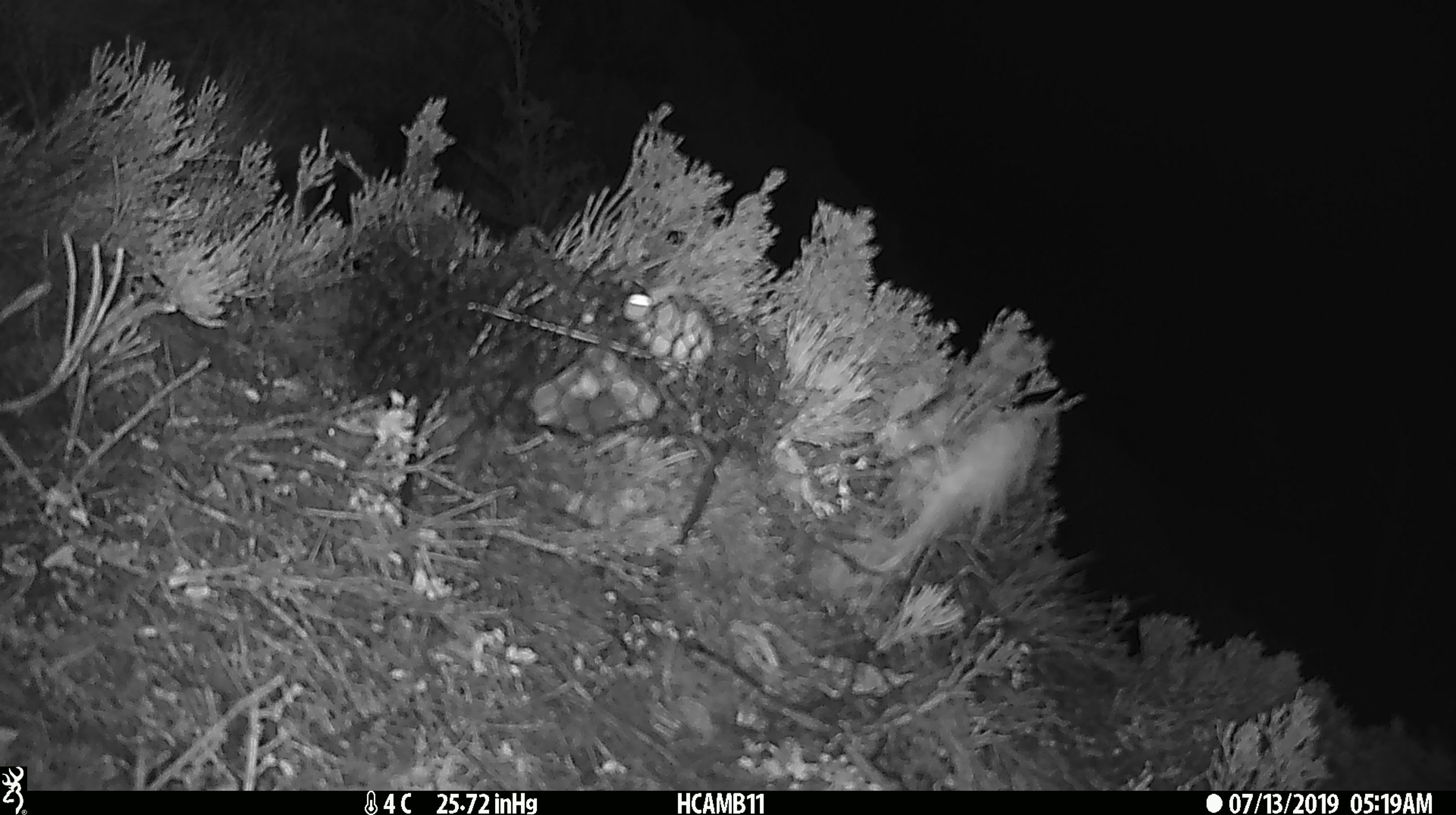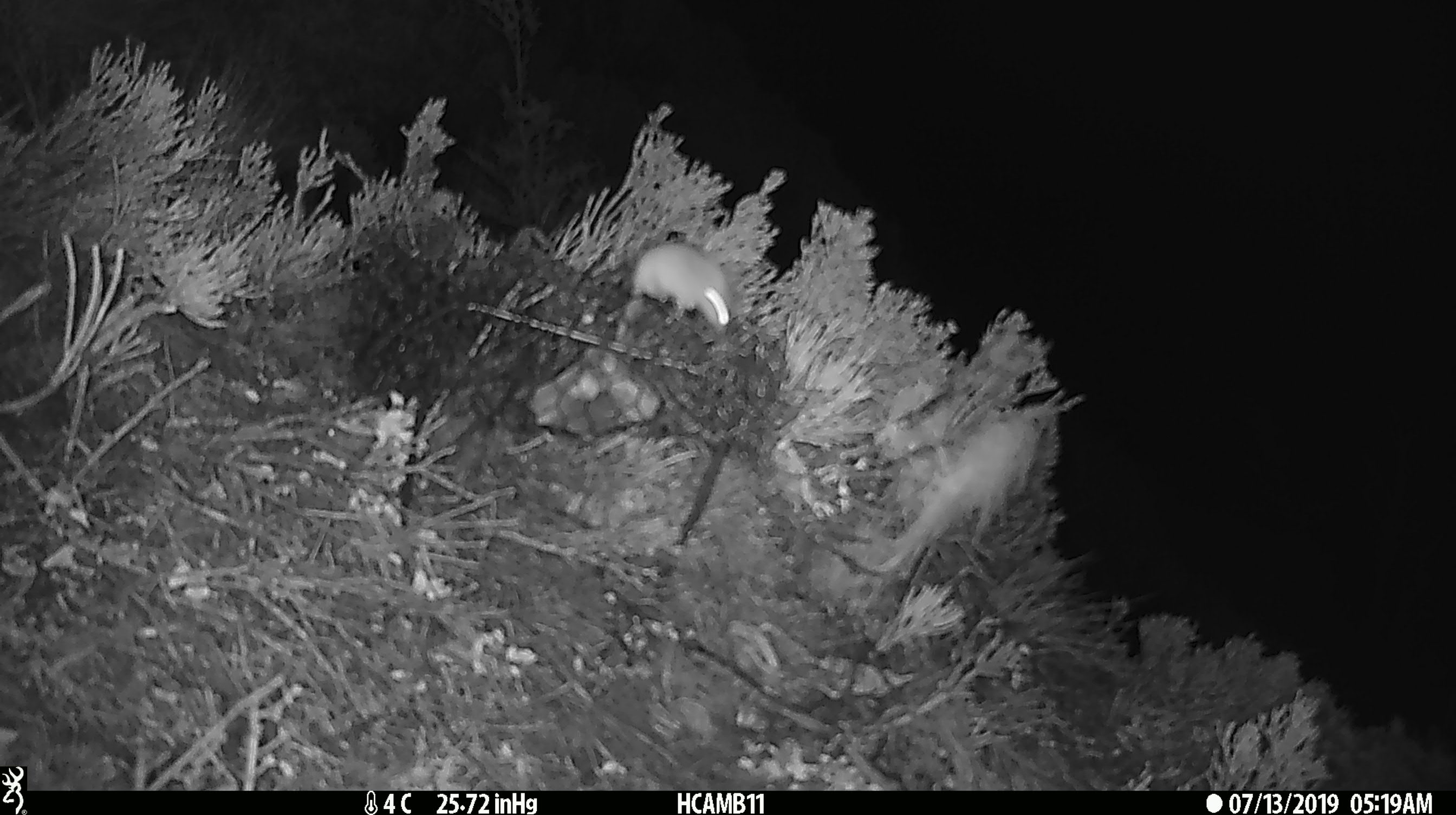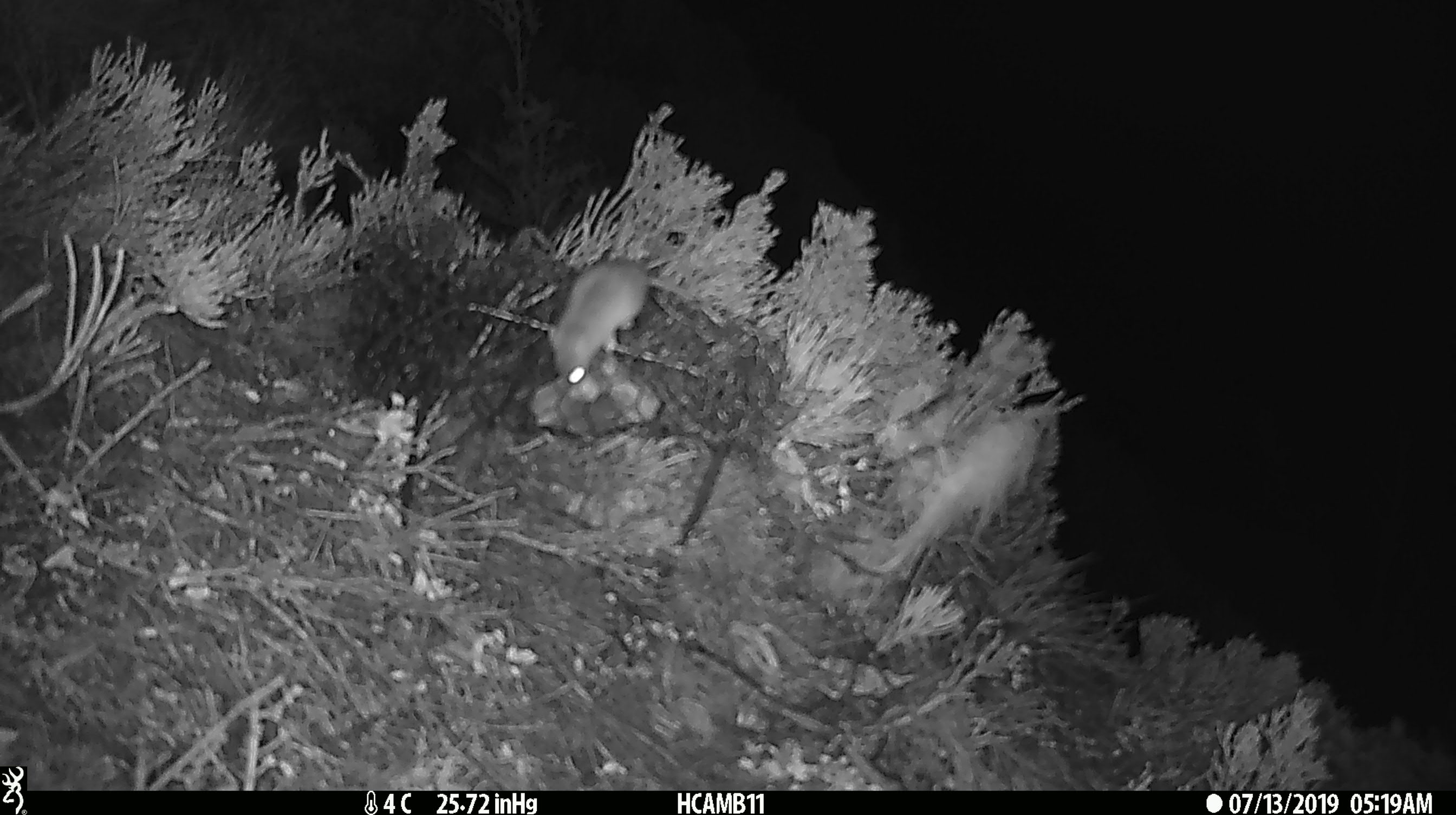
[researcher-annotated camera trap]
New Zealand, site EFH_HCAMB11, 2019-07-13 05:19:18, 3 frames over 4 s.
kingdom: Animalia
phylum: Chordata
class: Mammalia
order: Rodentia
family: Muridae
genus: Mus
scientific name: Mus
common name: mouse